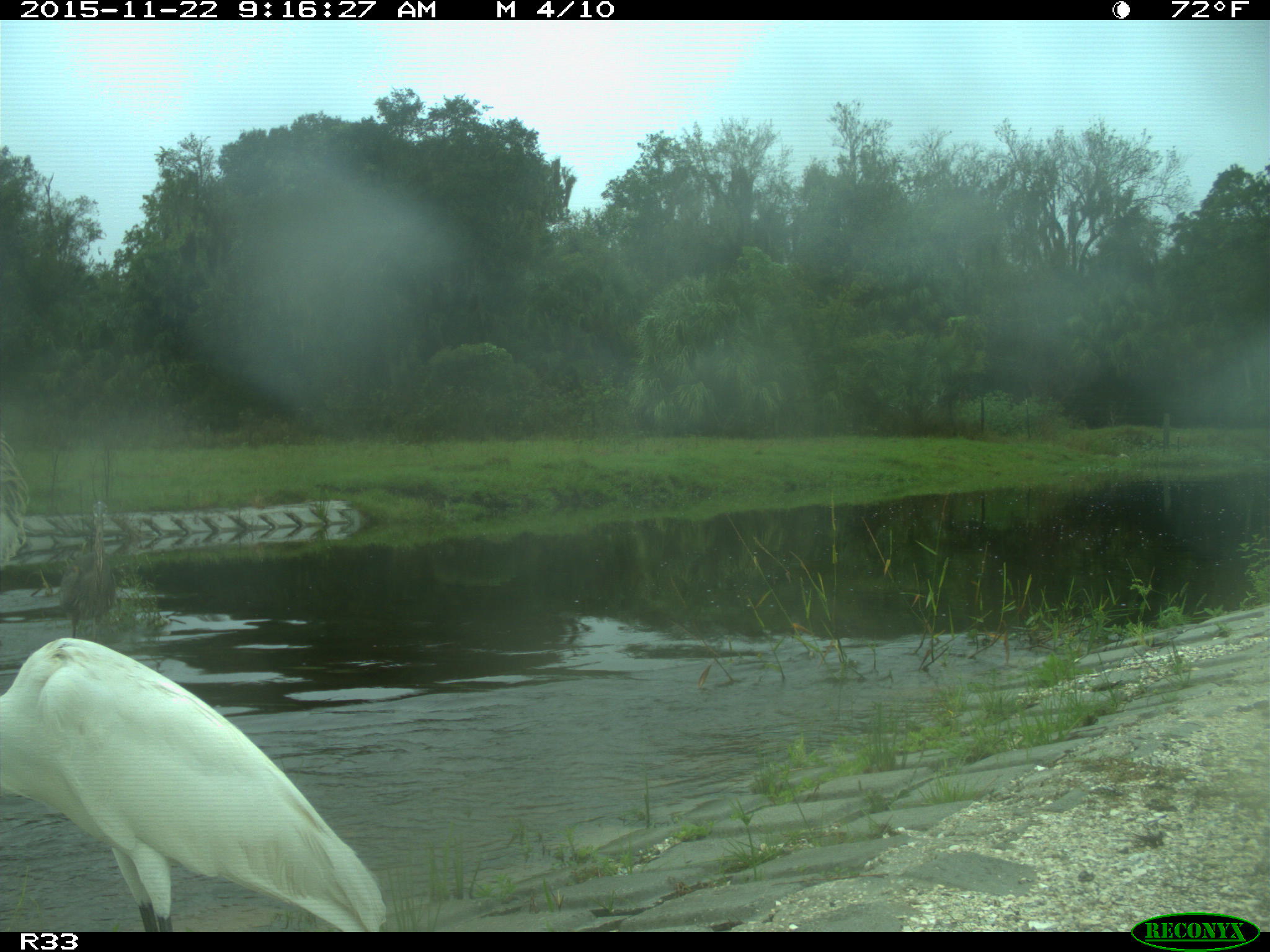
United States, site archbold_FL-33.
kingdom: Animalia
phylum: Chordata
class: Aves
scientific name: Aves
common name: birds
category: unidentified bird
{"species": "unidentified bird (birds) (Aves)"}